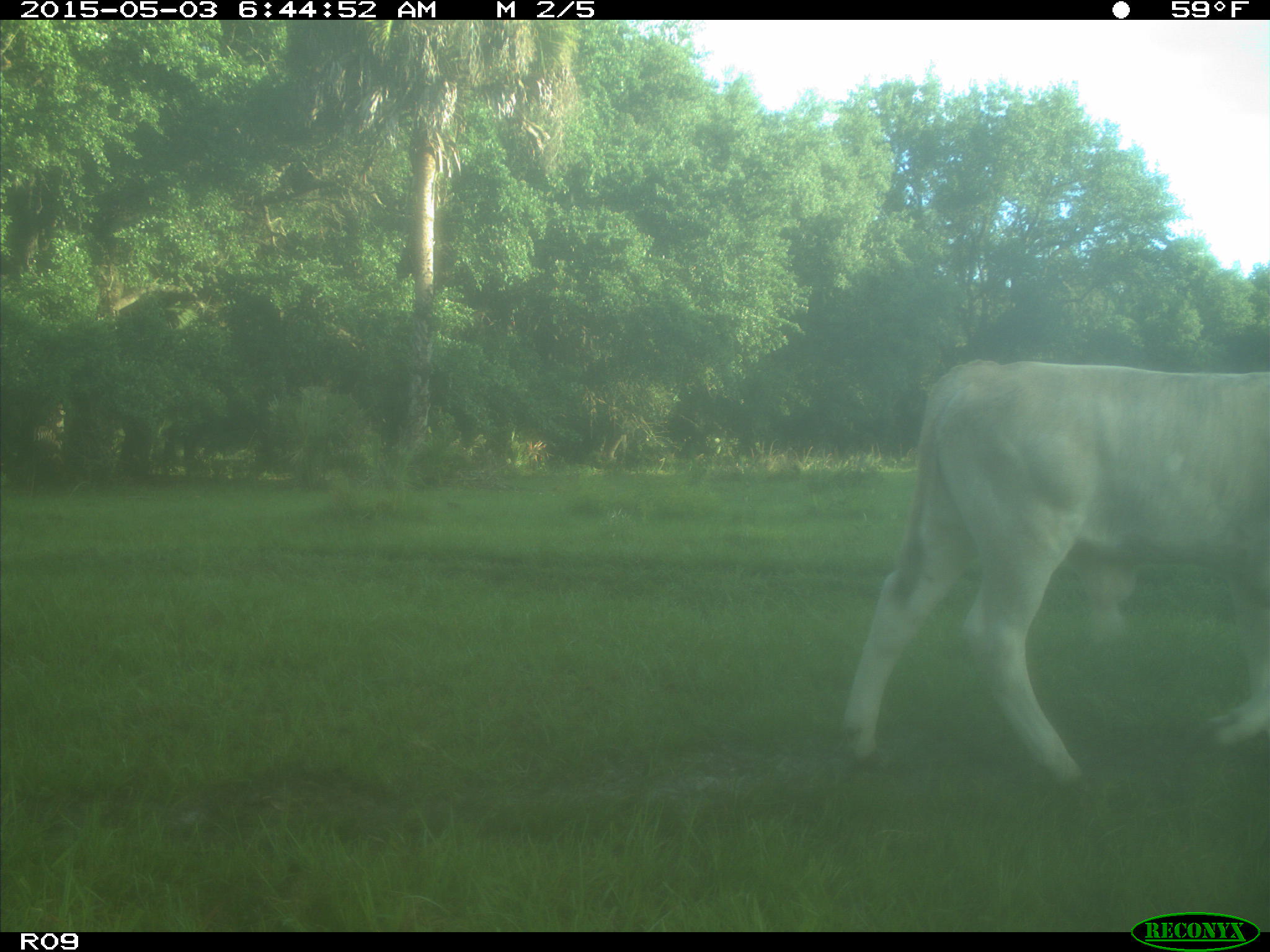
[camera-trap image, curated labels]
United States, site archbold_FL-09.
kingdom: Animalia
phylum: Chordata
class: Mammalia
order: Artiodactyla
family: Bovidae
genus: Bos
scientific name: Bos taurus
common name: domestic cow